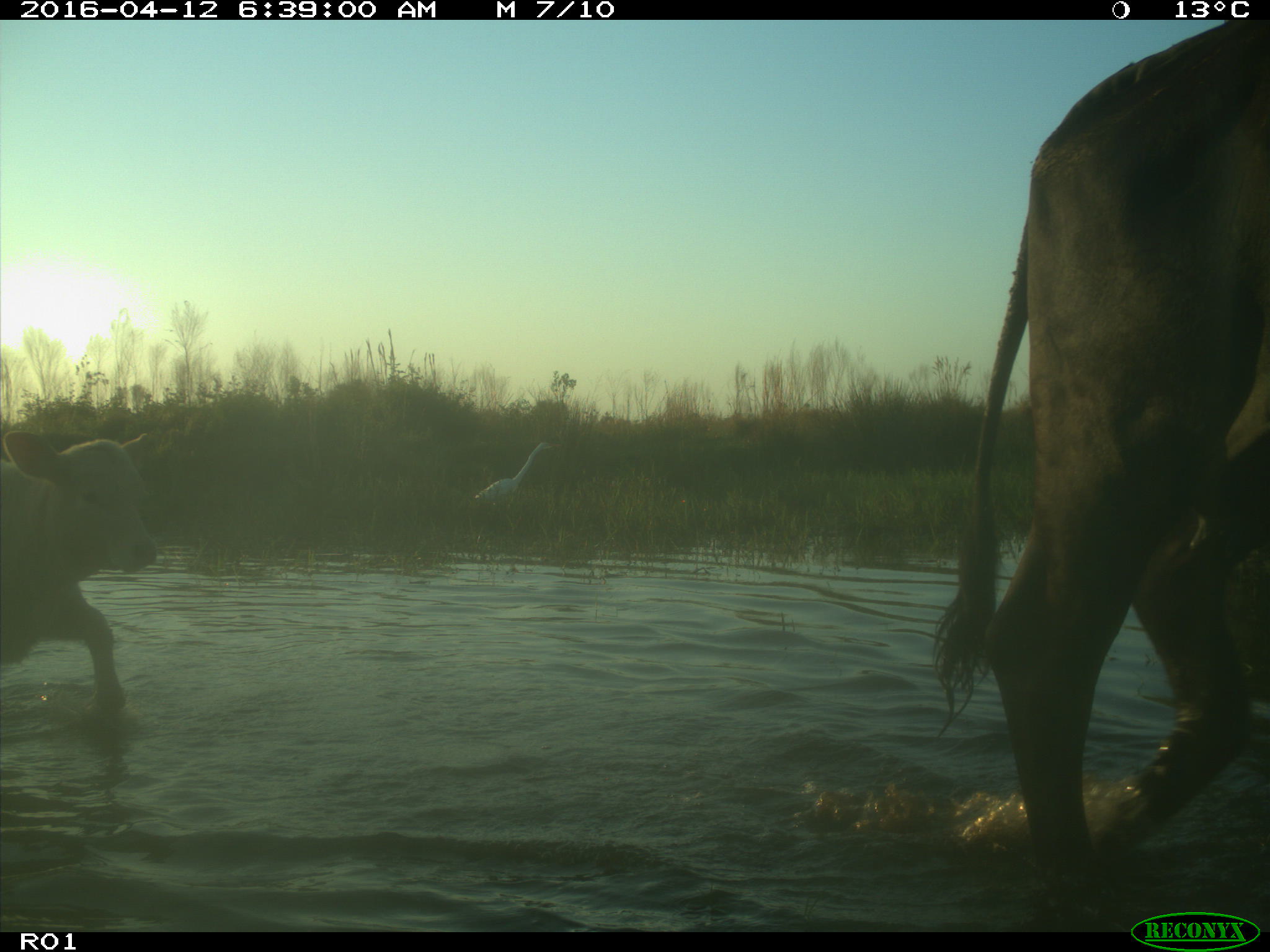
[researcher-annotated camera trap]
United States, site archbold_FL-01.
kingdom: Animalia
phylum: Chordata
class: Mammalia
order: Artiodactyla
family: Bovidae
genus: Bos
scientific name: Bos taurus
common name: domestic cow